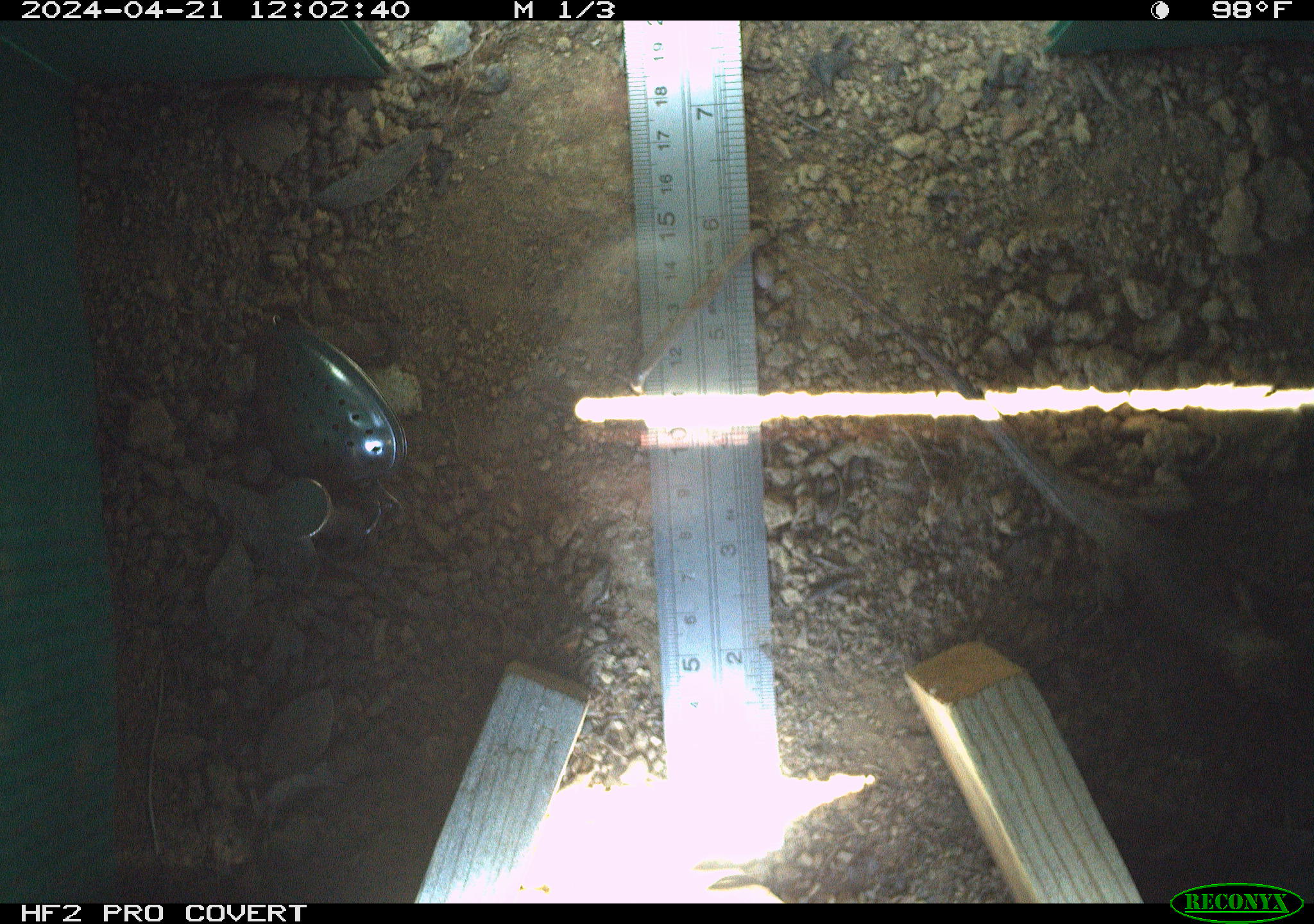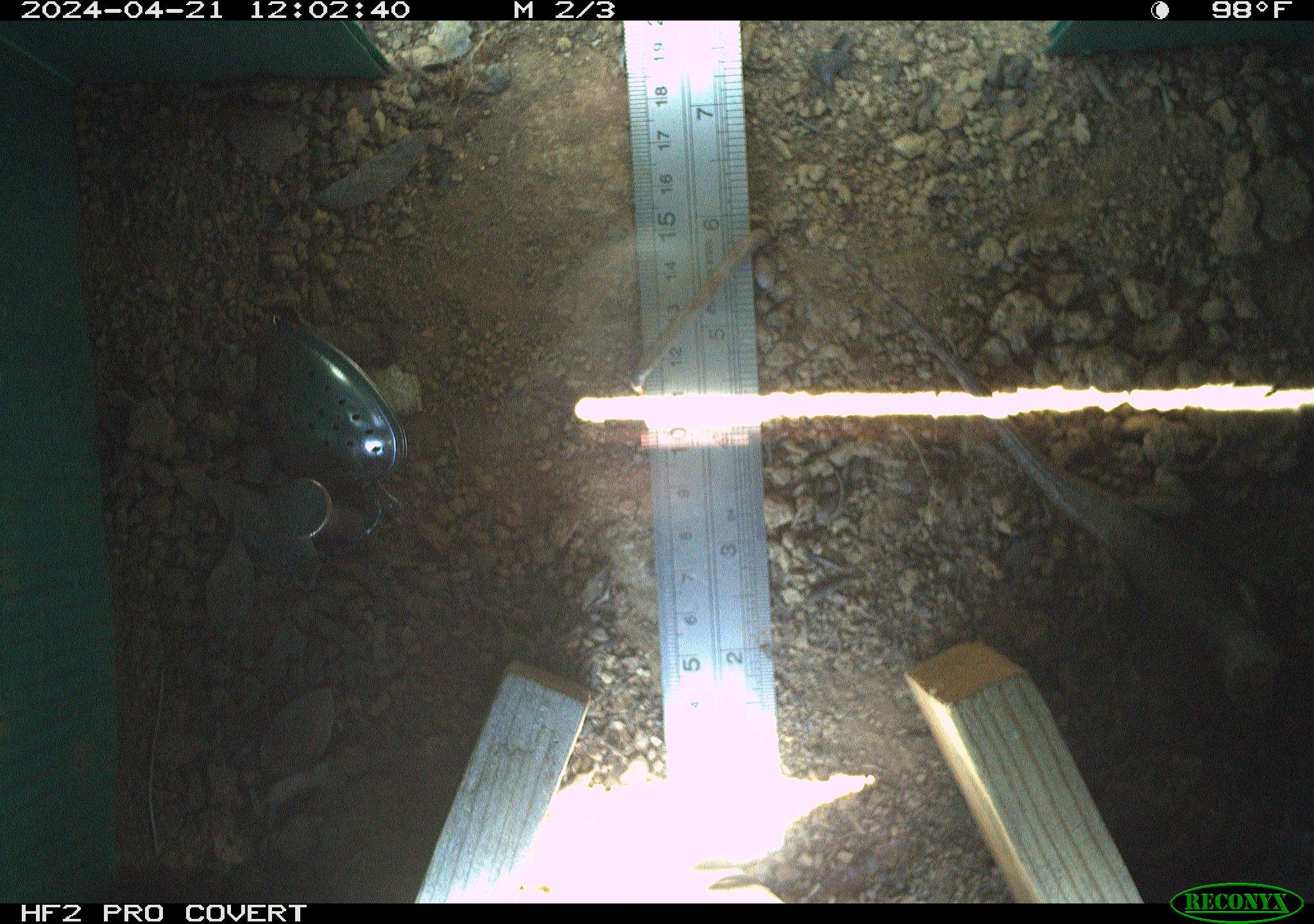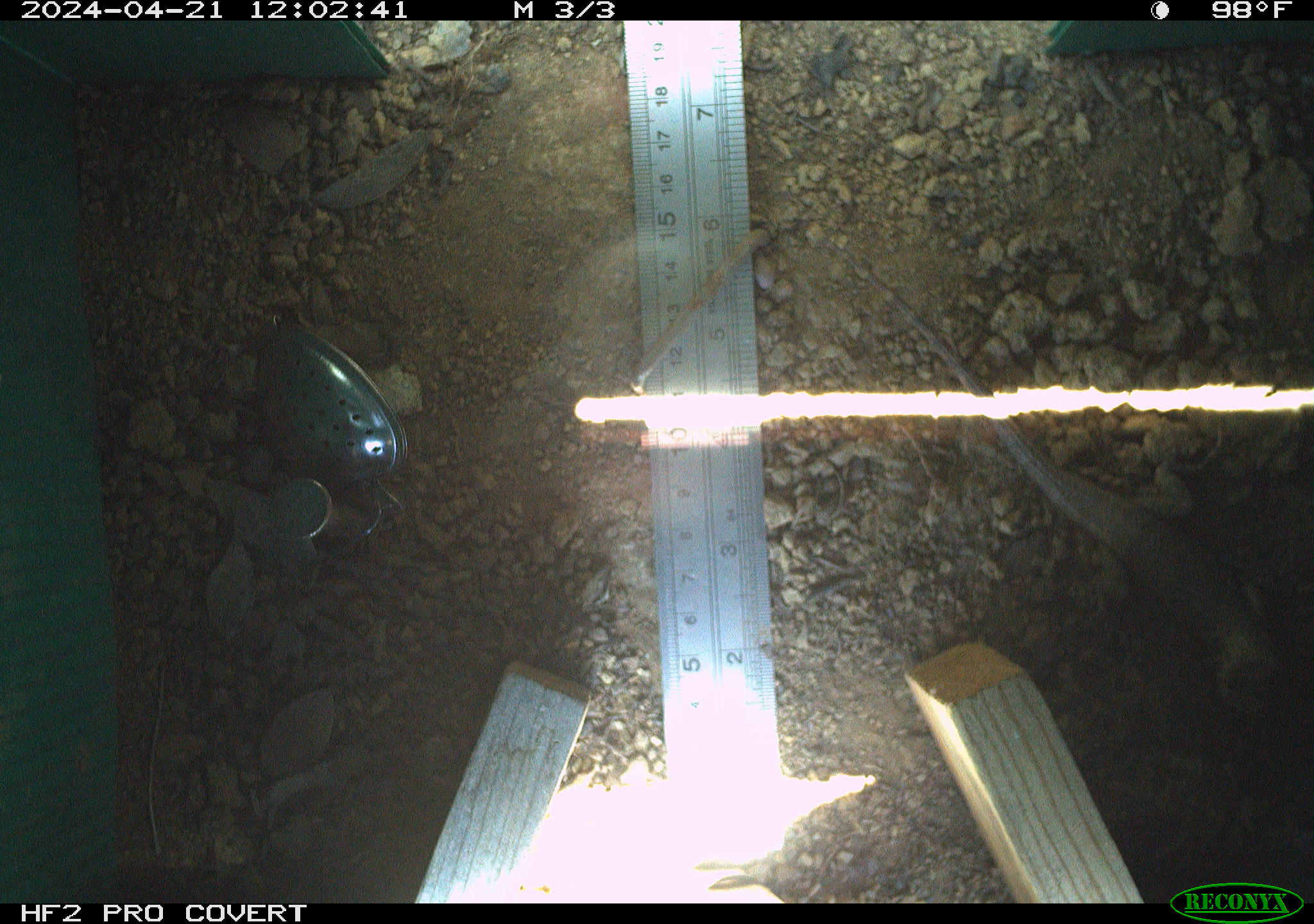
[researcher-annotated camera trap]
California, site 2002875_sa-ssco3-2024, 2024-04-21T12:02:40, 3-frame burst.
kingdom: Animalia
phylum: Chordata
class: Reptilia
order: Squamata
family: Phrynosomatidae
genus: Sceloporus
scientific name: Sceloporus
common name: spiny lizards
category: sceloporus species